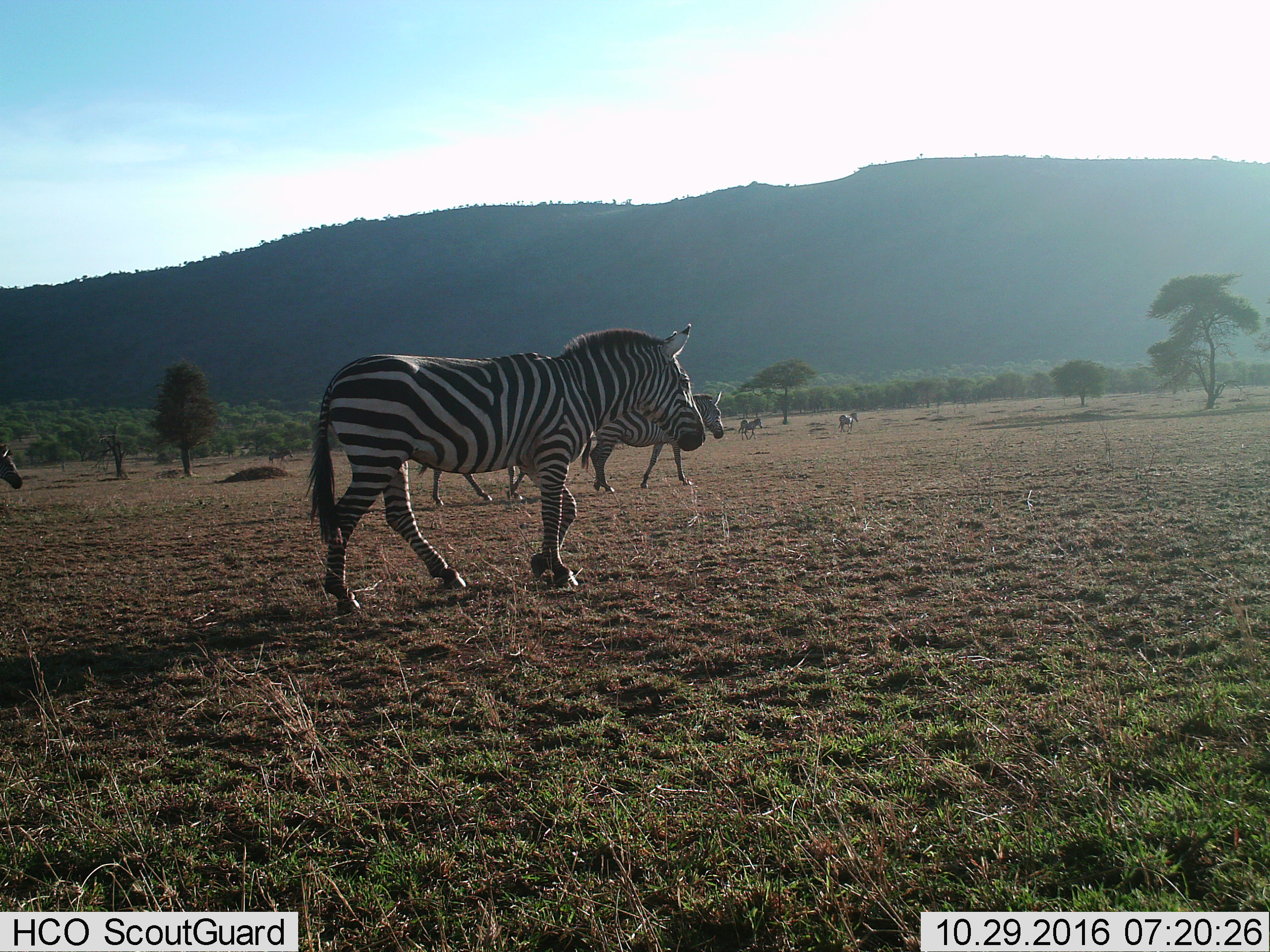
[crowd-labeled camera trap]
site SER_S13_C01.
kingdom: Animalia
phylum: Chordata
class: Mammalia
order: Perissodactyla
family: Equidae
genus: Equus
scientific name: Equus quagga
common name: plains zebra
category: zebraplains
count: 7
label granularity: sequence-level